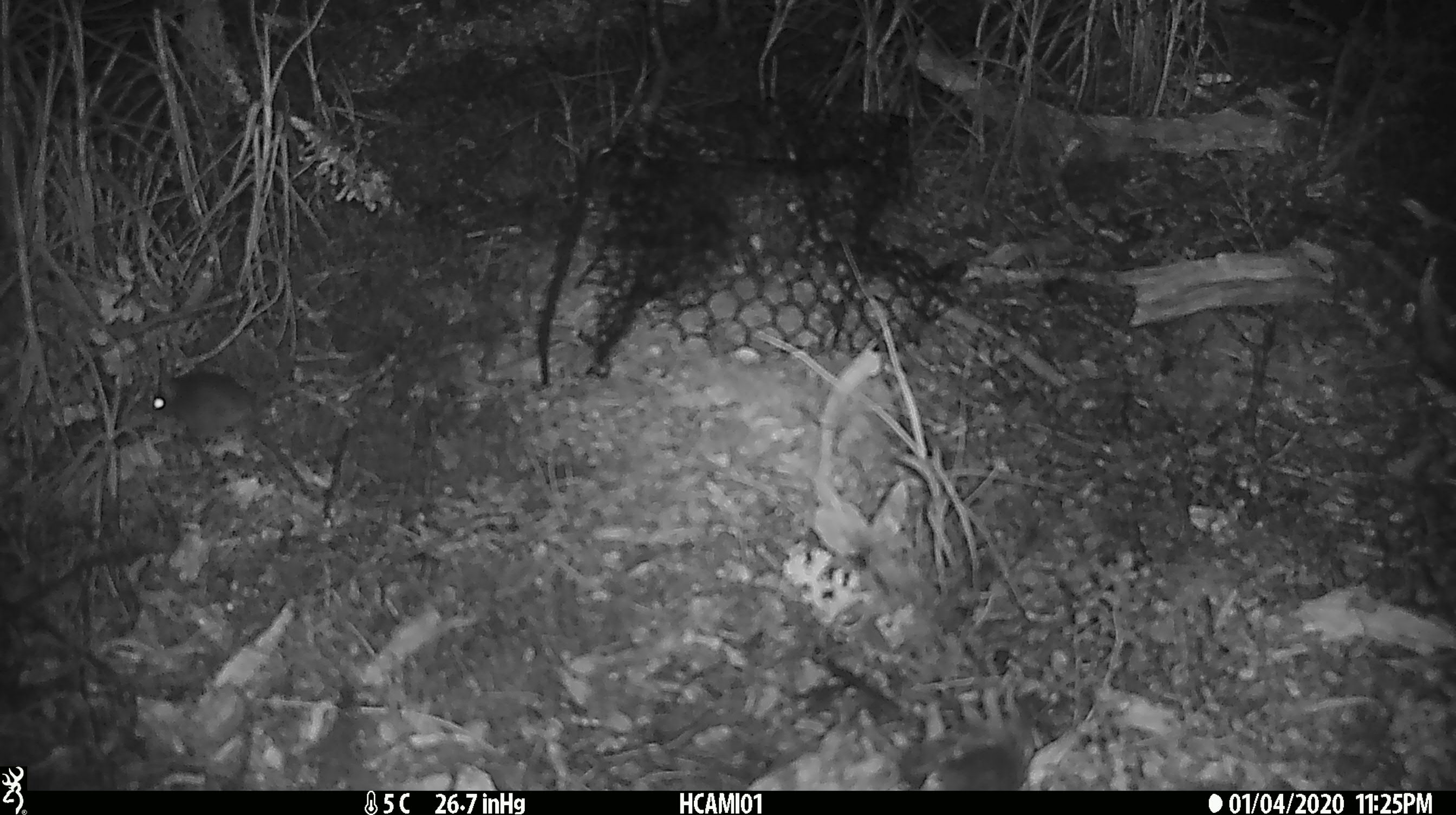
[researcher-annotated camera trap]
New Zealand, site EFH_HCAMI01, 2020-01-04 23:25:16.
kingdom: Animalia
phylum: Chordata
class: Mammalia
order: Rodentia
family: Muridae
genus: Mus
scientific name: Mus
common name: mouse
Mouse (Mus).